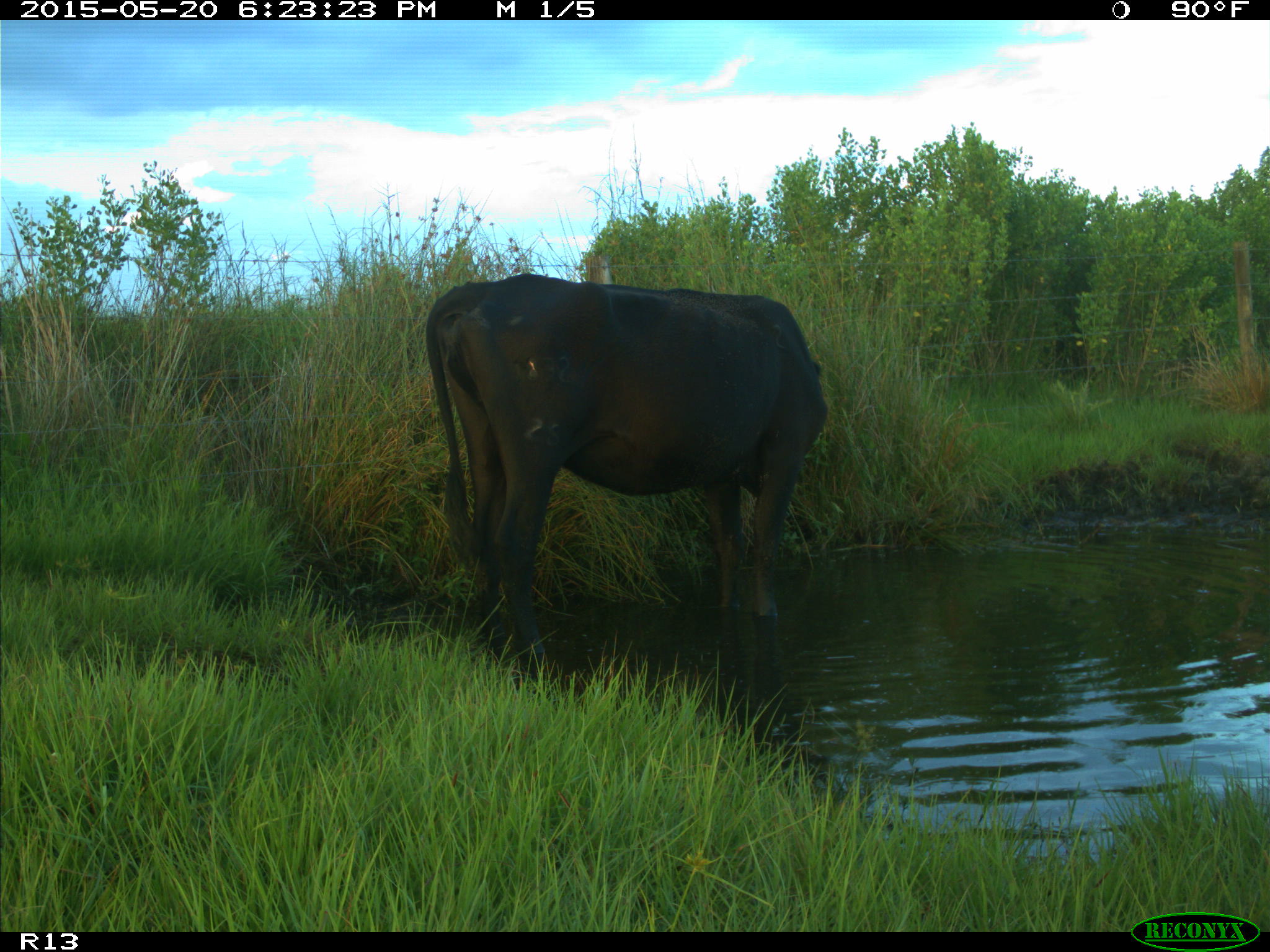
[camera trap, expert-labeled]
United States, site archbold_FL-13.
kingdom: Animalia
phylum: Chordata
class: Mammalia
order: Artiodactyla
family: Bovidae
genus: Bos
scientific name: Bos taurus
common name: domestic cow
Bos taurus (domestic cow).